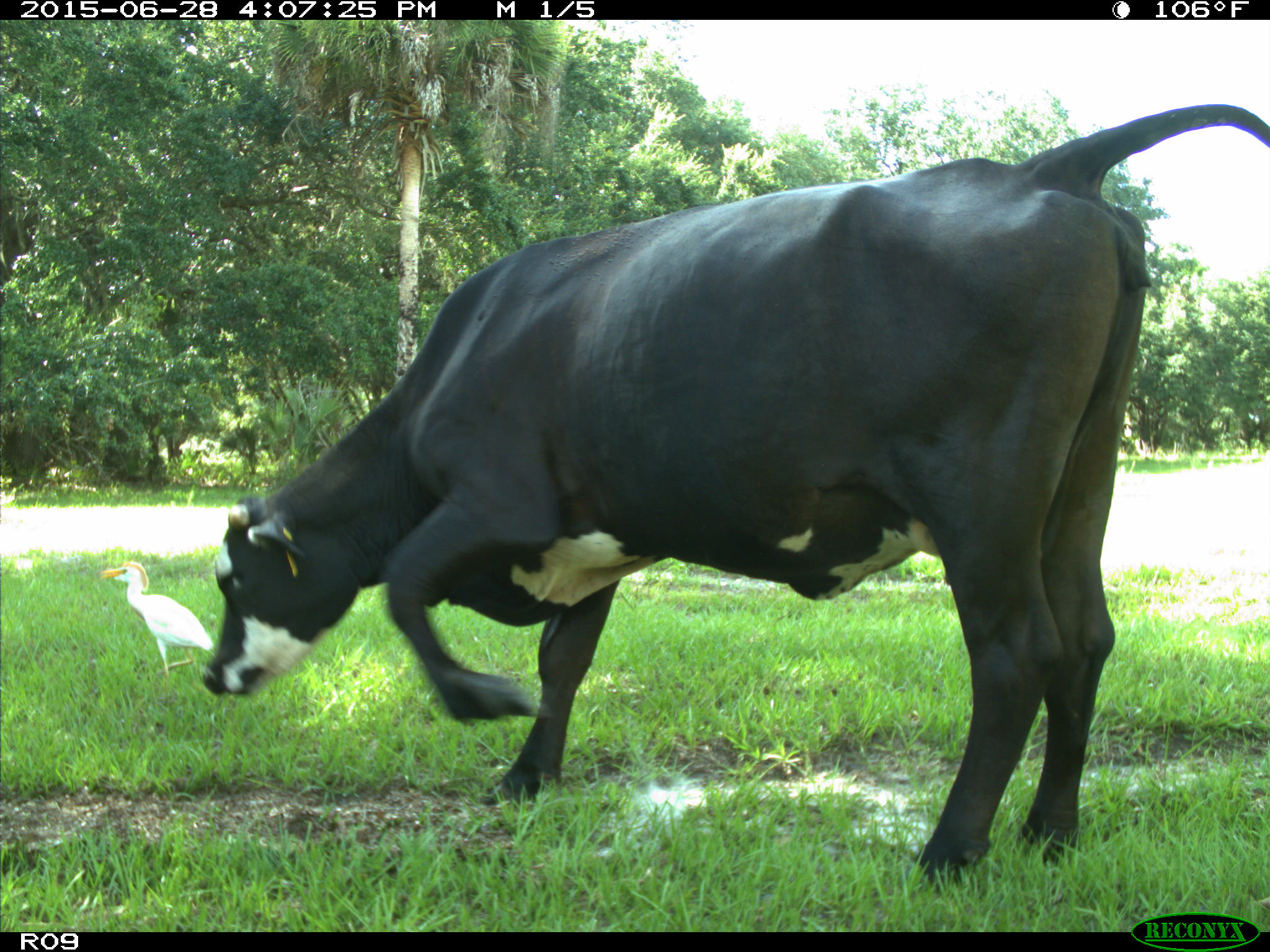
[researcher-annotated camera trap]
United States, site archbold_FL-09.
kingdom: Animalia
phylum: Chordata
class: Mammalia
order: Artiodactyla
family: Bovidae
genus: Bos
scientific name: Bos taurus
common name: domestic cow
Bos taurus (domestic cow).